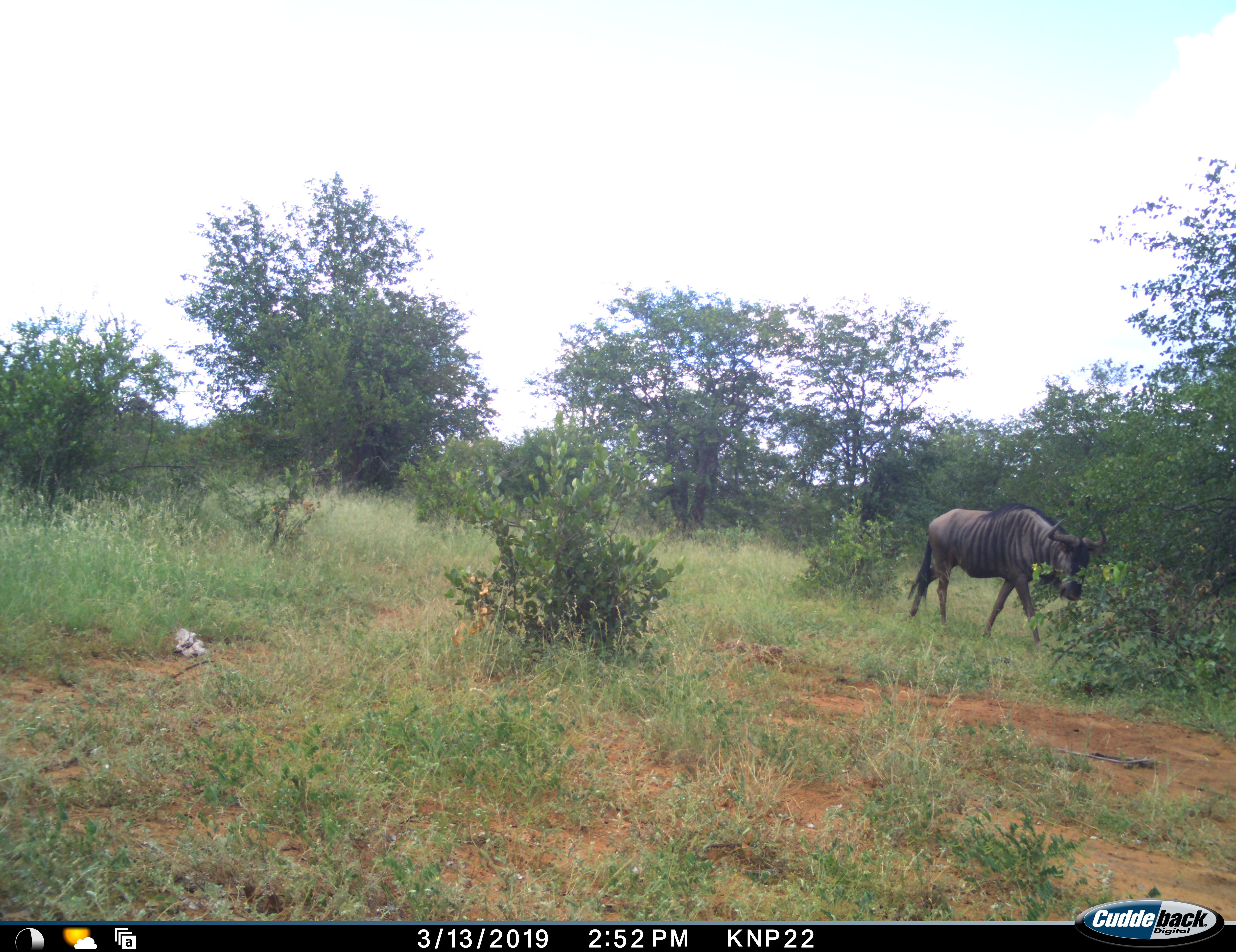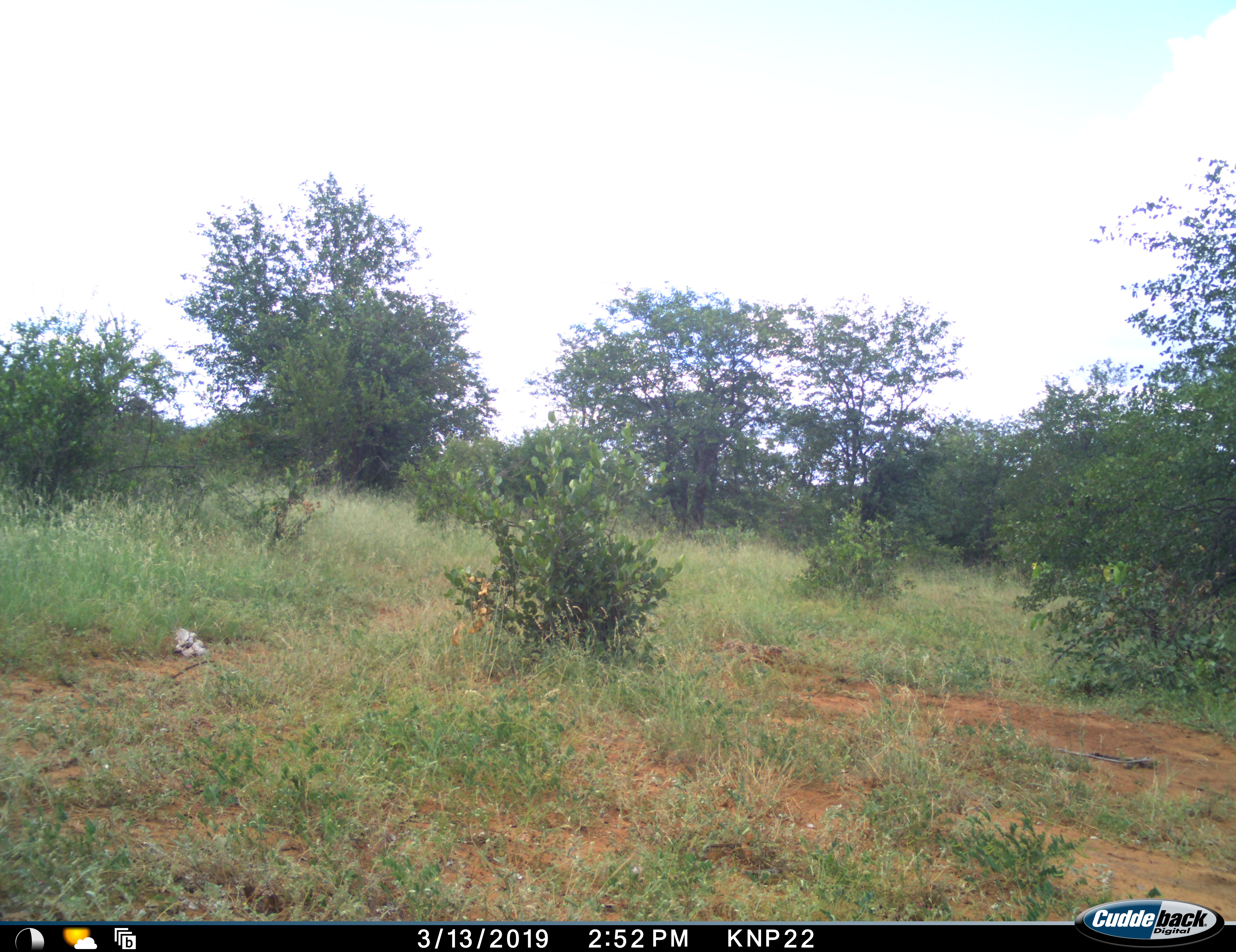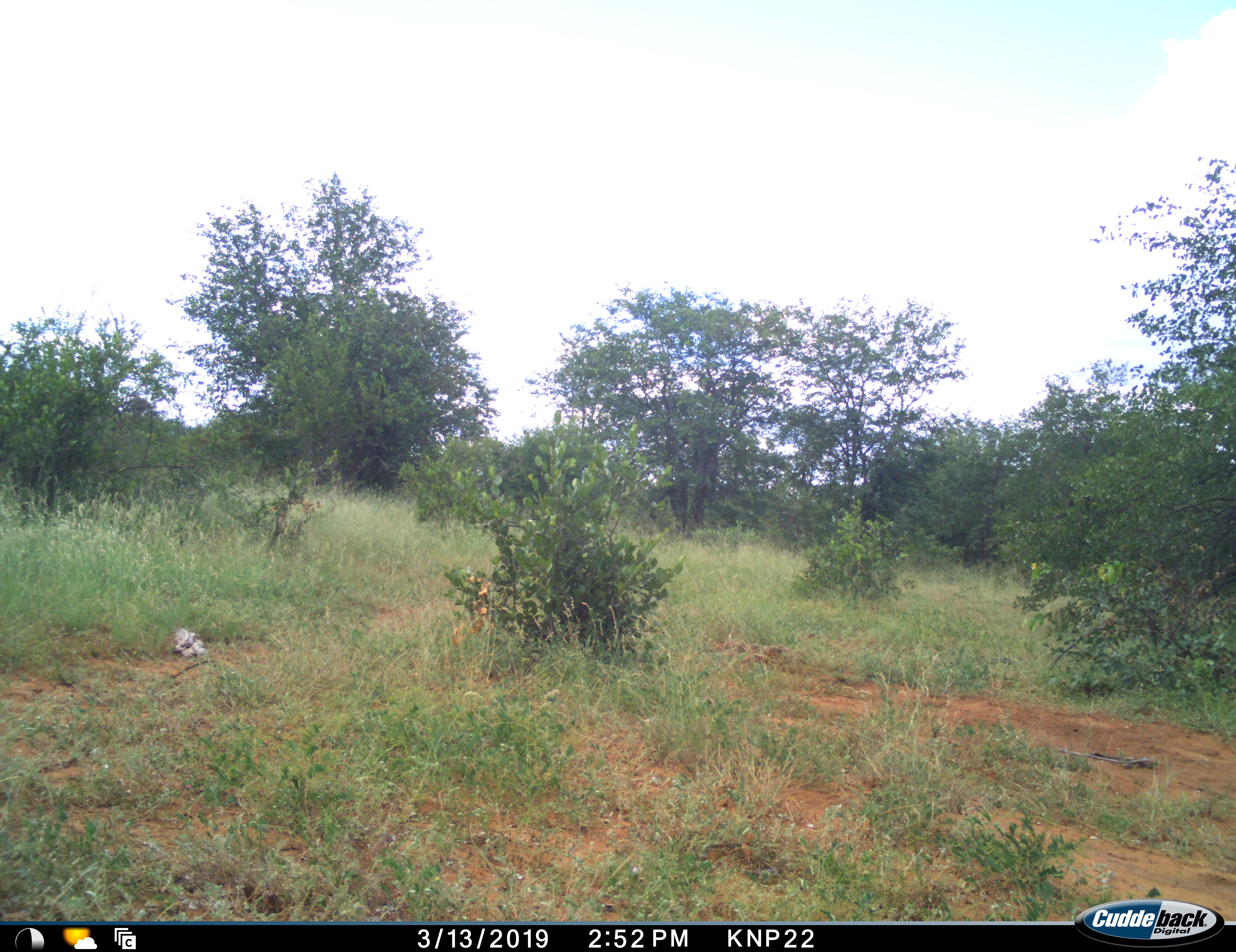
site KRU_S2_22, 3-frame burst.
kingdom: Animalia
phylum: Chordata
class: Mammalia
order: Artiodactyla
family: Bovidae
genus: Connochaetes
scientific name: Connochaetes taurinus taurinus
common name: blue wildebeest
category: wildebeestblue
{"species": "wildebeestblue (blue wildebeest) (Connochaetes taurinus taurinus)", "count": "1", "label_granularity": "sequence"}